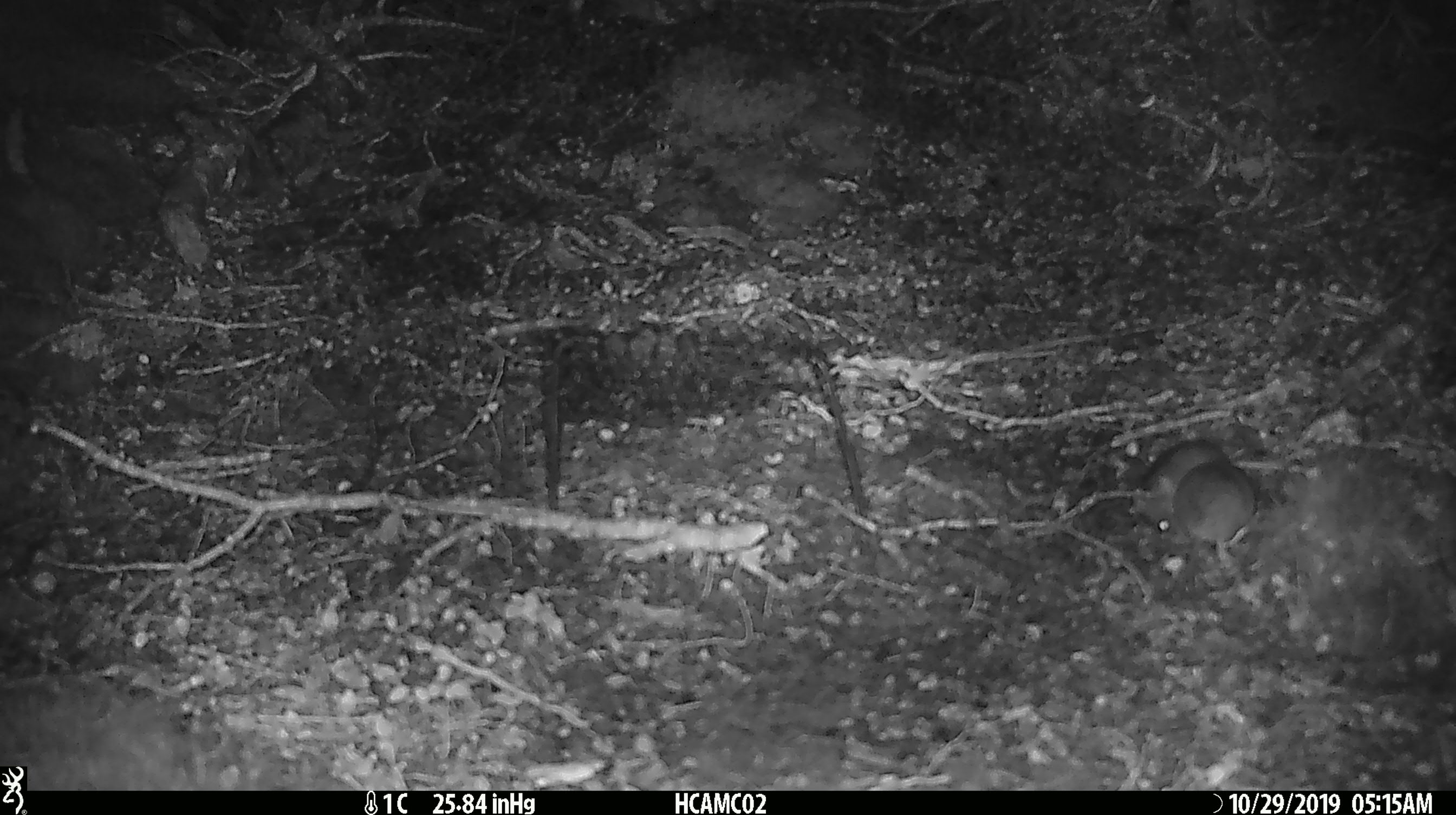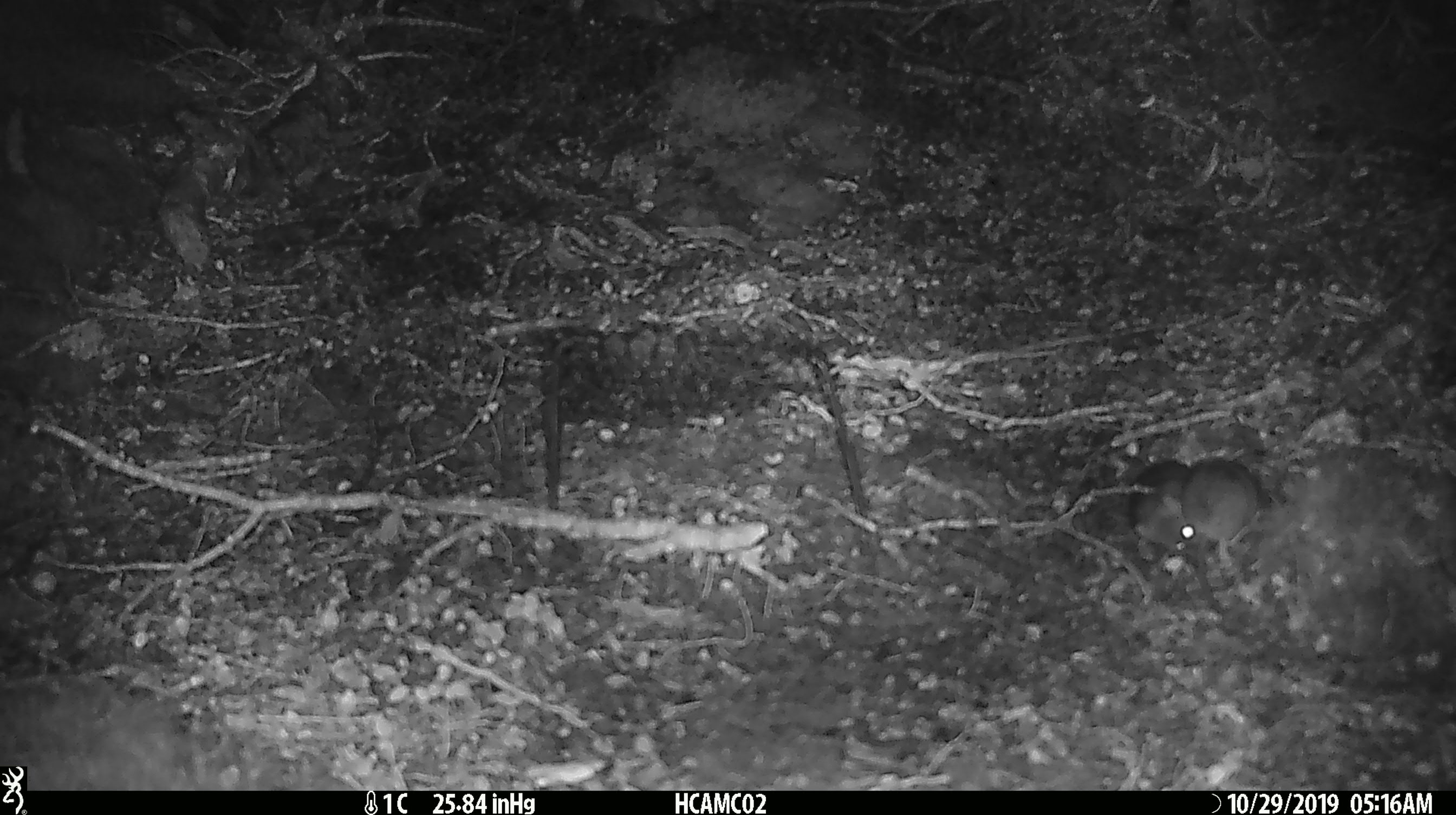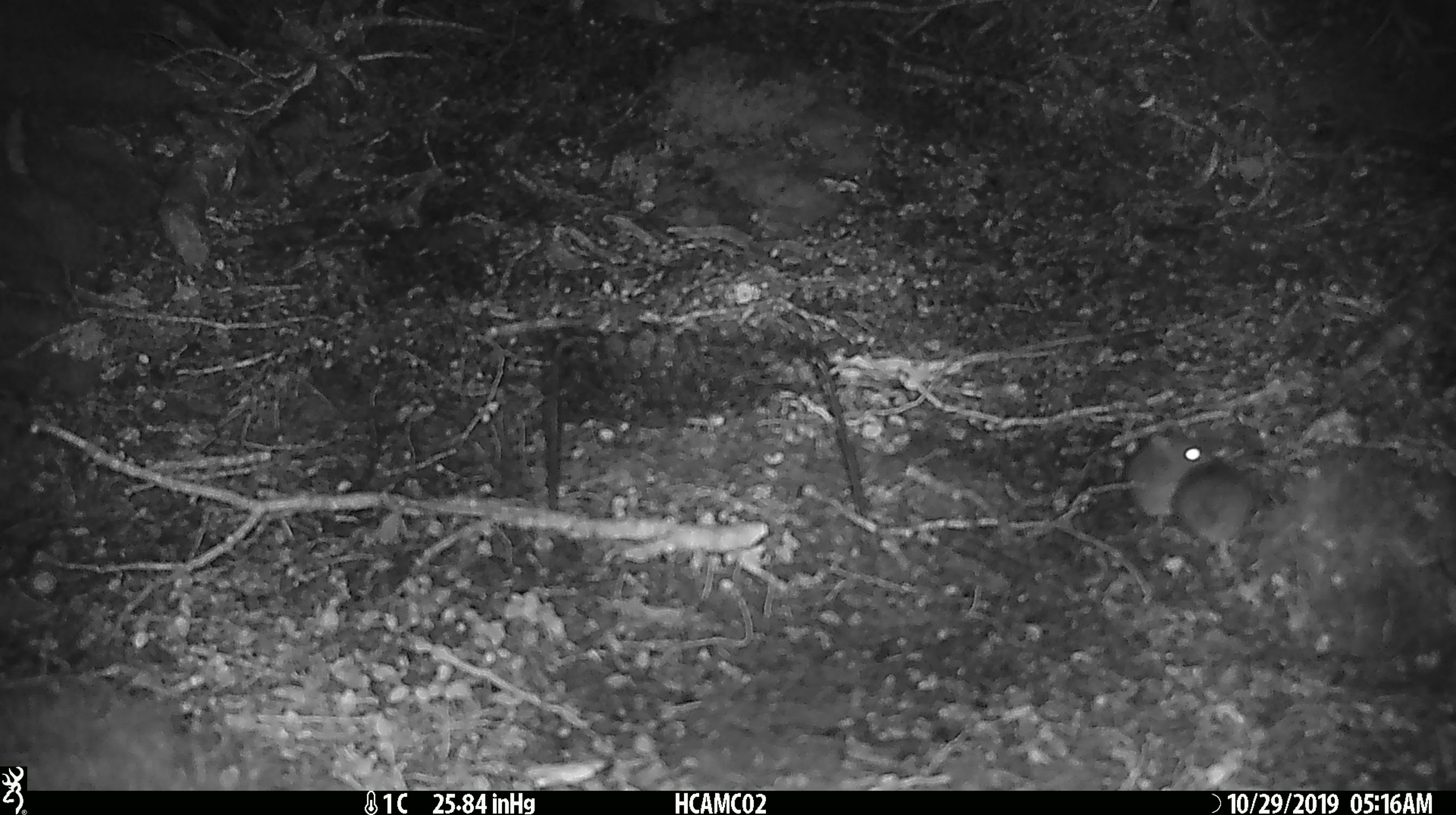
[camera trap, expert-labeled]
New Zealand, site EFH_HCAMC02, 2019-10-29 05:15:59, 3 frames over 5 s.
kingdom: Animalia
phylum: Chordata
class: Mammalia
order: Rodentia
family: Muridae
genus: Mus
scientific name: Mus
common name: mouse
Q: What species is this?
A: Mouse (Mus).